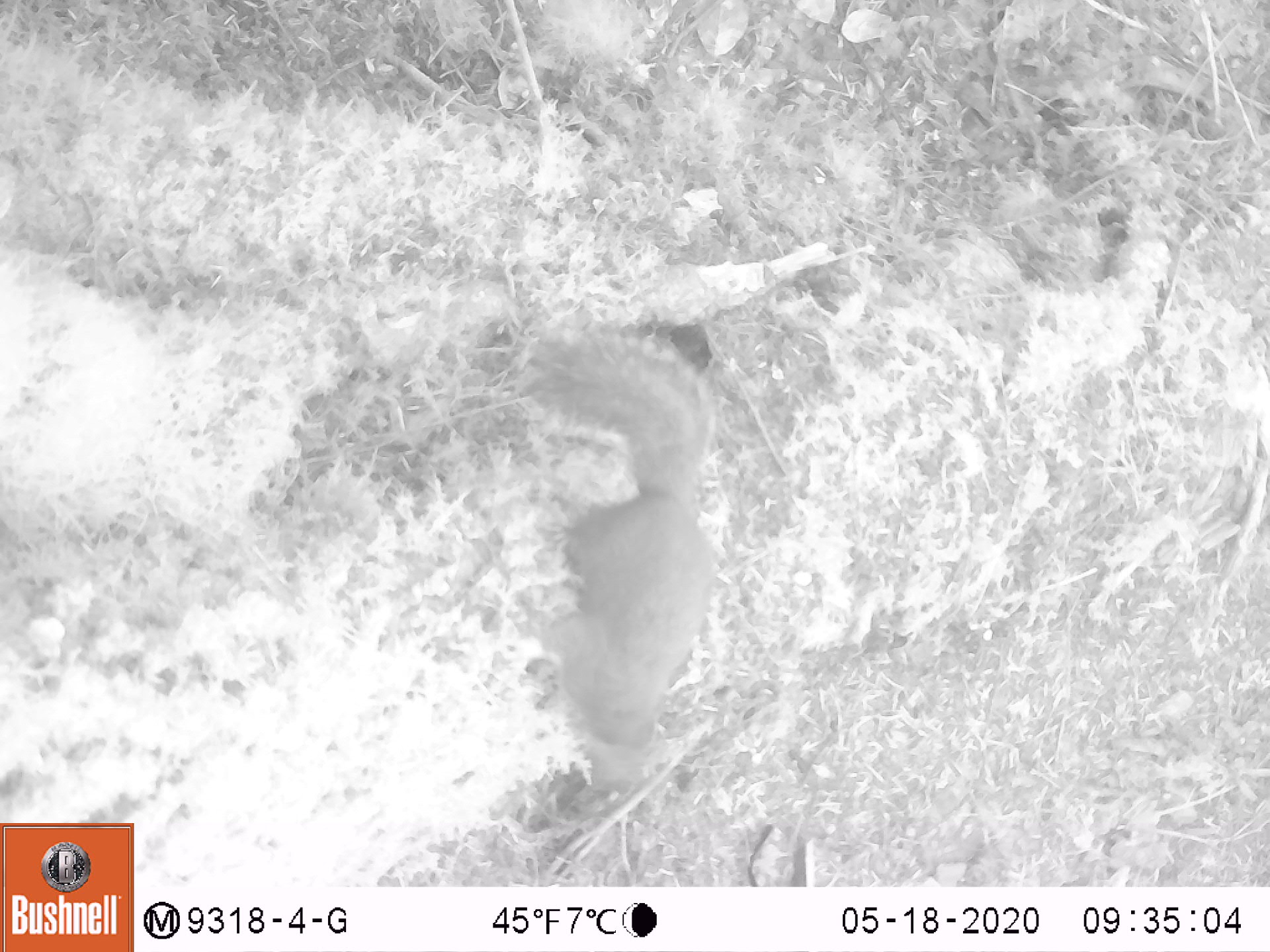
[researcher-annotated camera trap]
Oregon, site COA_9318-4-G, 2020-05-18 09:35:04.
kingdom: Animalia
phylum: Chordata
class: Mammalia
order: Rodentia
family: Sciuridae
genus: Tamiasciurus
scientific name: Tamiasciurus douglasii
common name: douglas squirrel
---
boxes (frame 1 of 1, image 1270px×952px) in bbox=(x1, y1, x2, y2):
douglas squirrel: bbox=(519, 331, 719, 784)